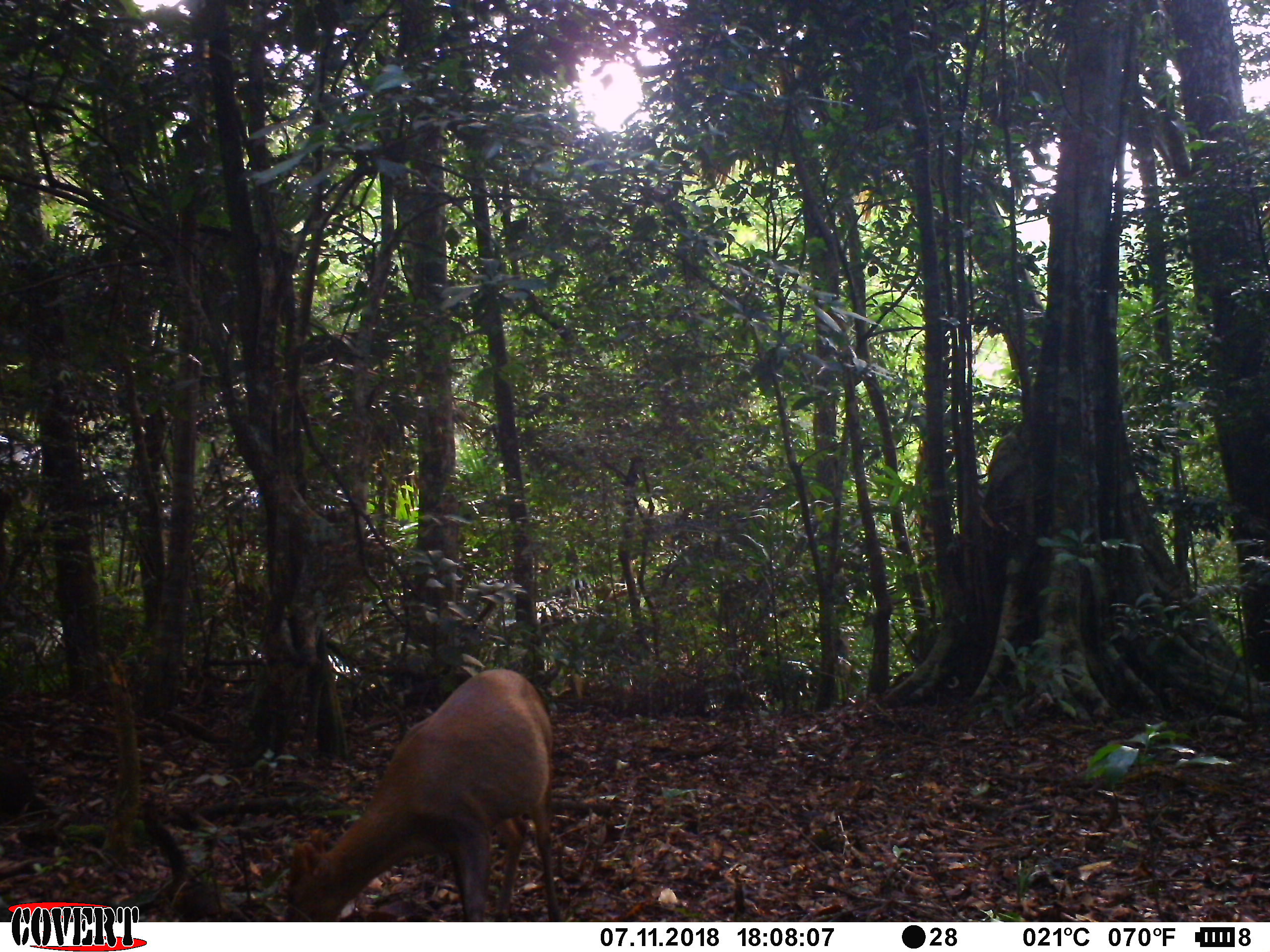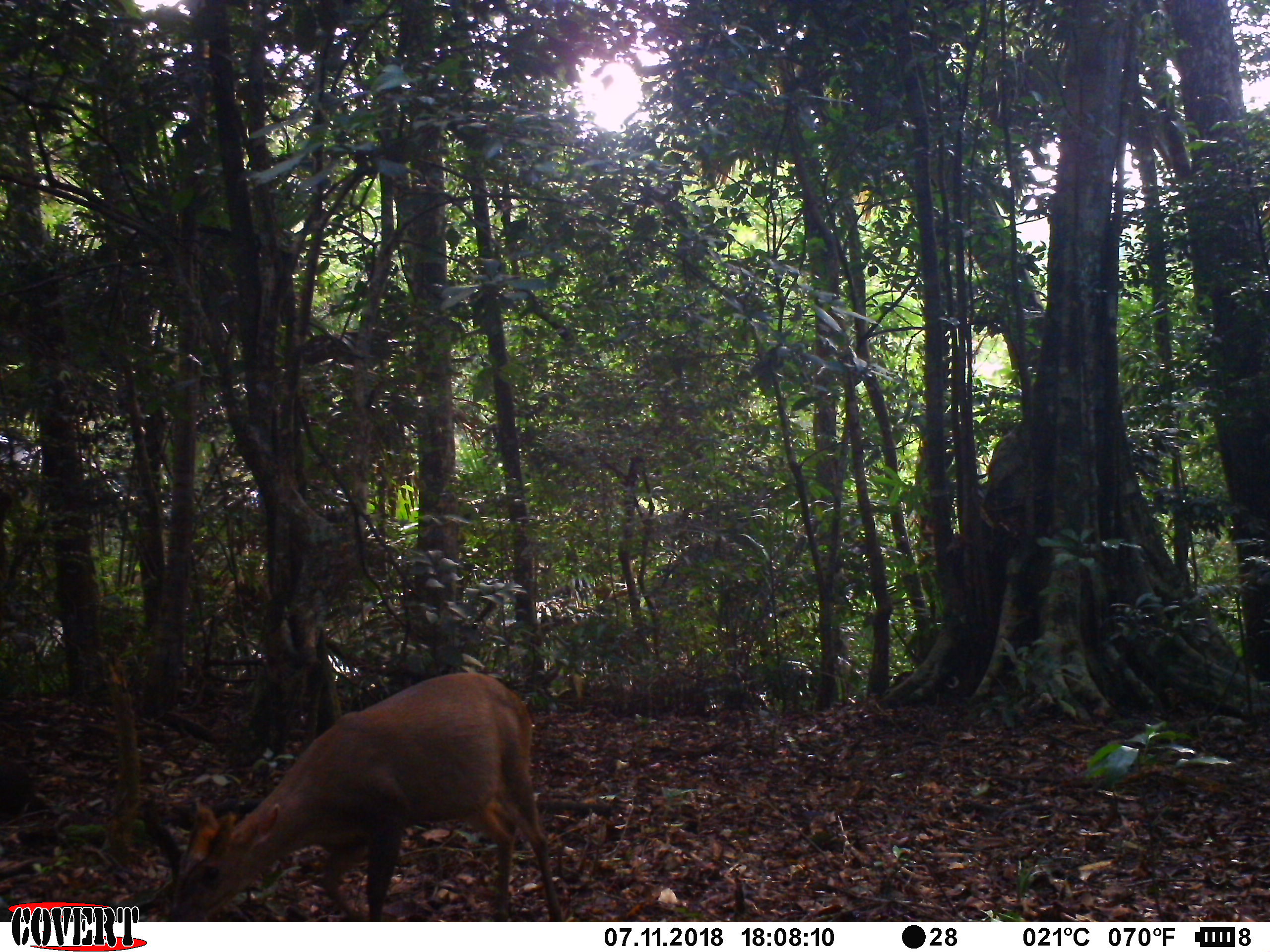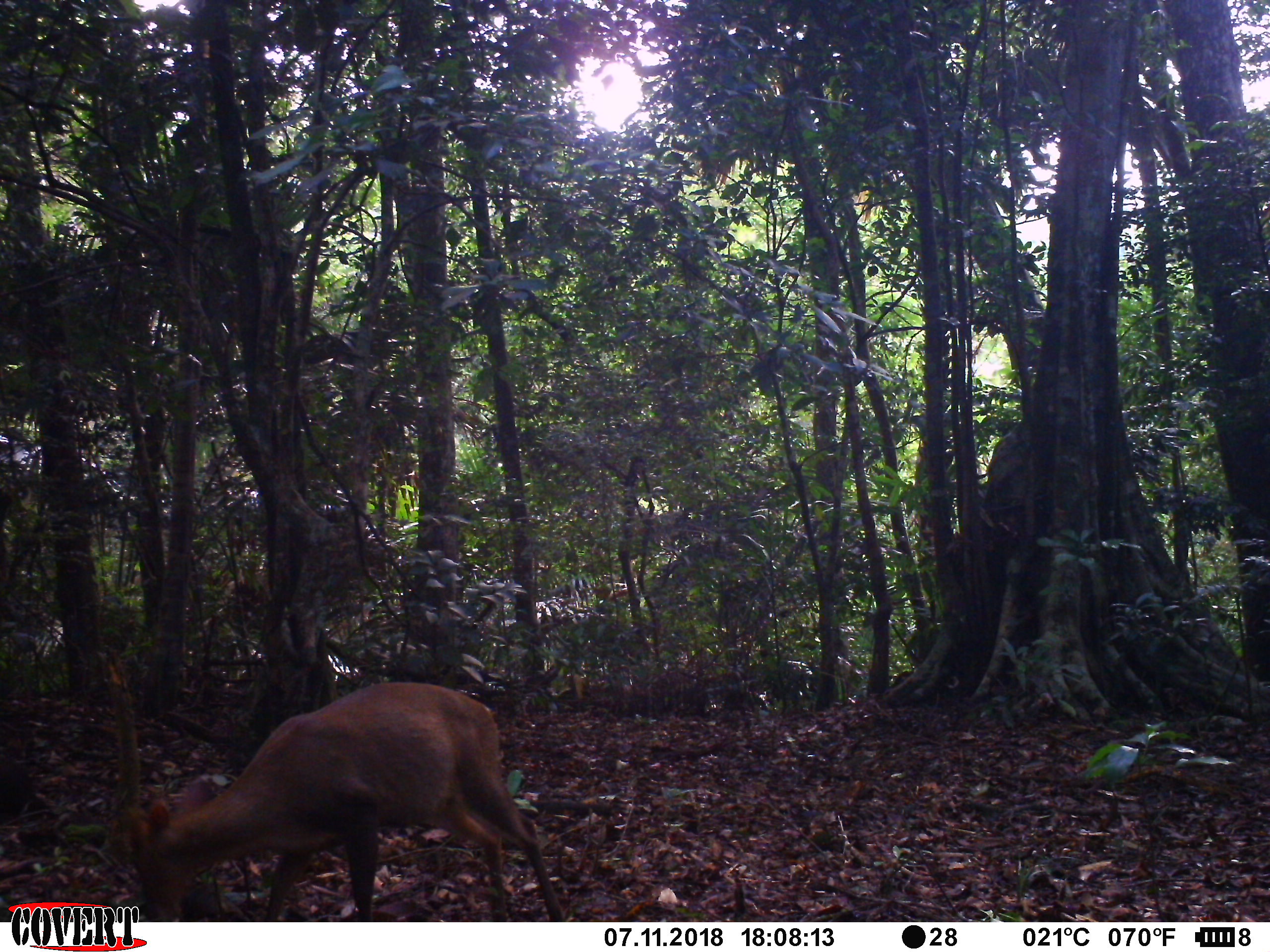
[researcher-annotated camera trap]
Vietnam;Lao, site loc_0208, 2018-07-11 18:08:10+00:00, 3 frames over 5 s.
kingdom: Animalia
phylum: Chordata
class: Mammalia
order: Artiodactyla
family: Cervidae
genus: Muntiacus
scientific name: Muntiacus rooseveltorum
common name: roosevelt's muntjac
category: roosevelts muntjac group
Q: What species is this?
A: Roosevelts muntjac group (roosevelt's muntjac) (Muntiacus rooseveltorum).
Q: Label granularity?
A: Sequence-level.